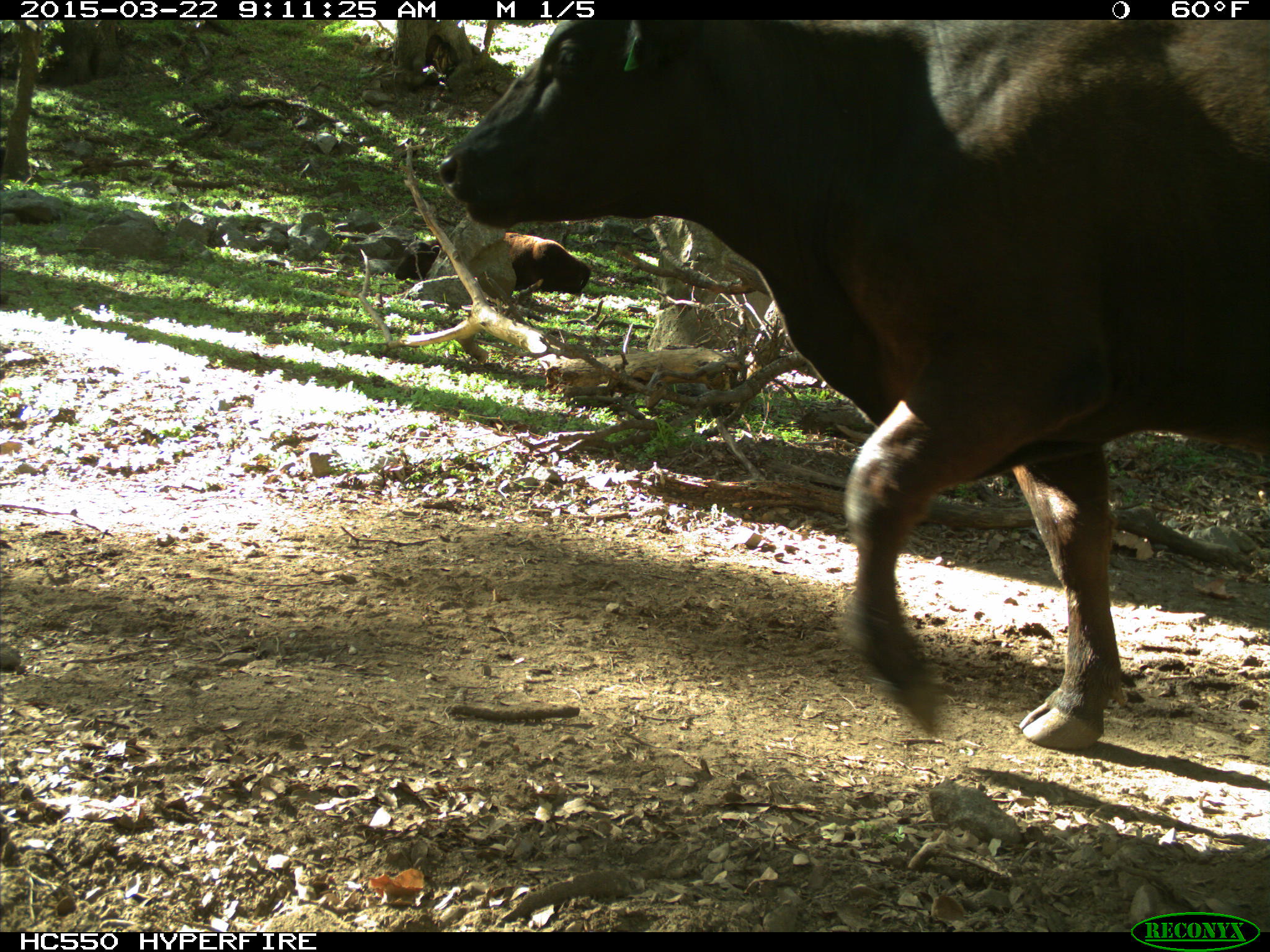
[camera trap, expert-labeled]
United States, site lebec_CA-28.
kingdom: Animalia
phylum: Chordata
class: Mammalia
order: Artiodactyla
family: Bovidae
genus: Bos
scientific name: Bos taurus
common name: domestic cow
Bos taurus (domestic cow).